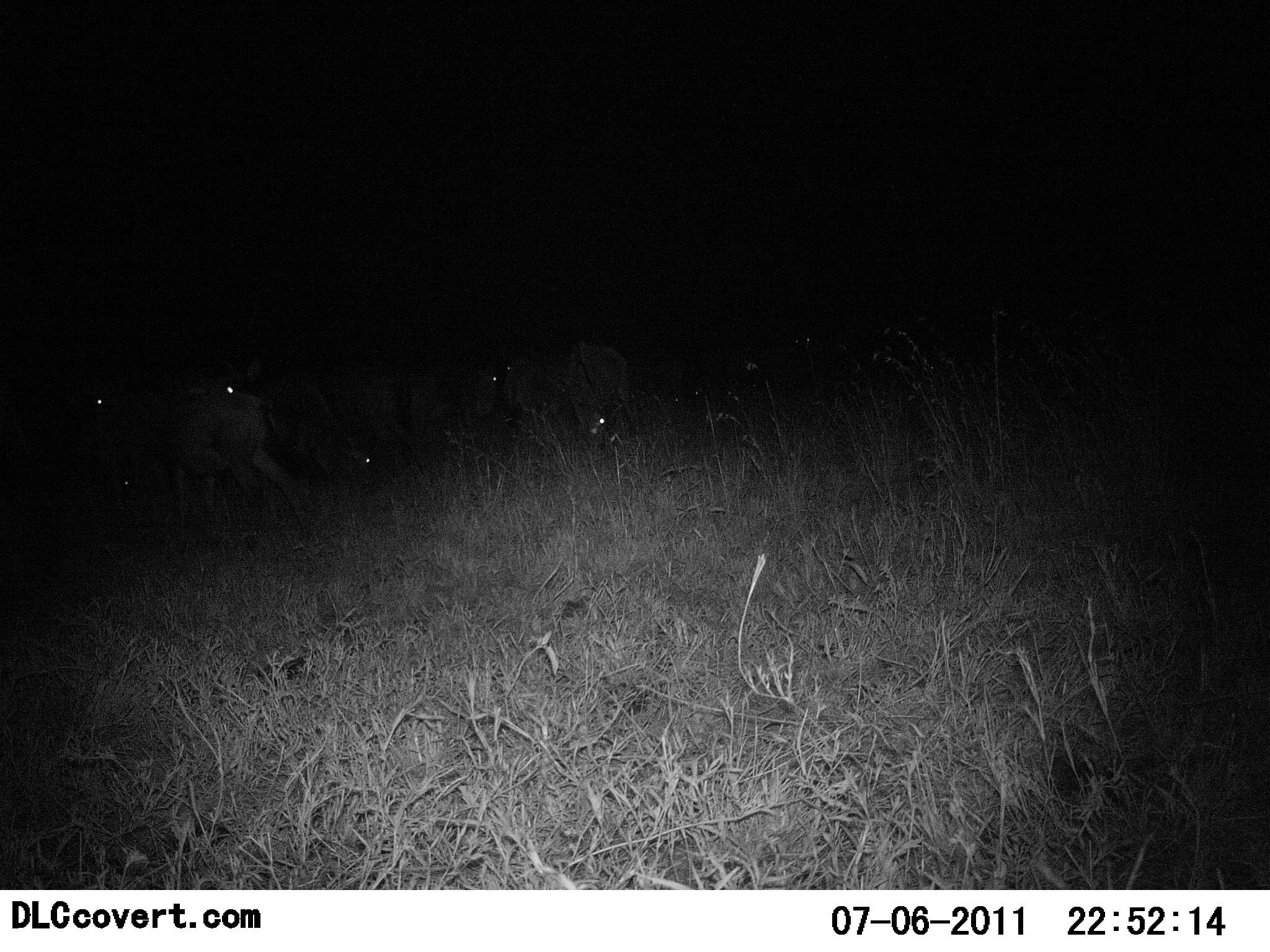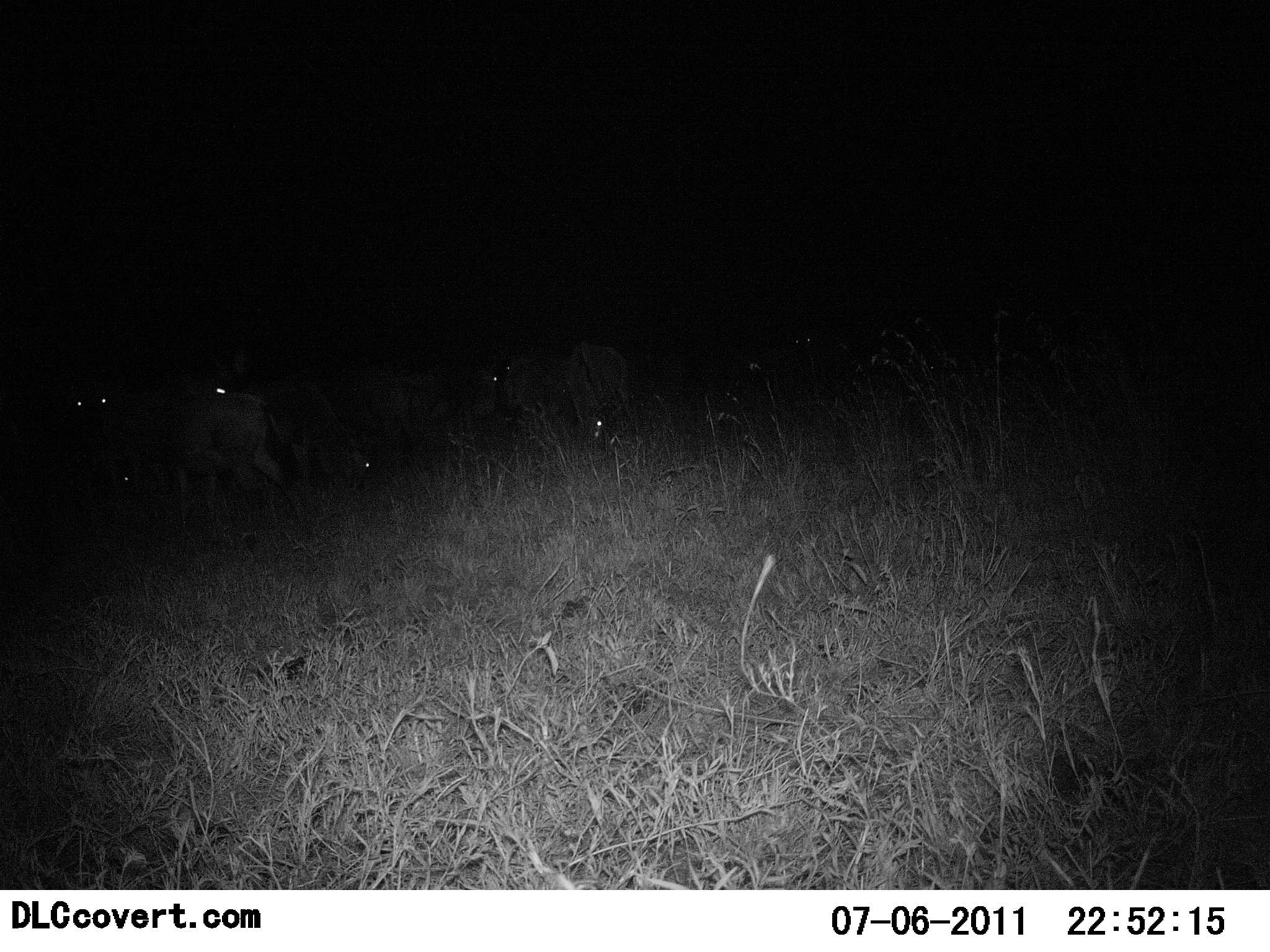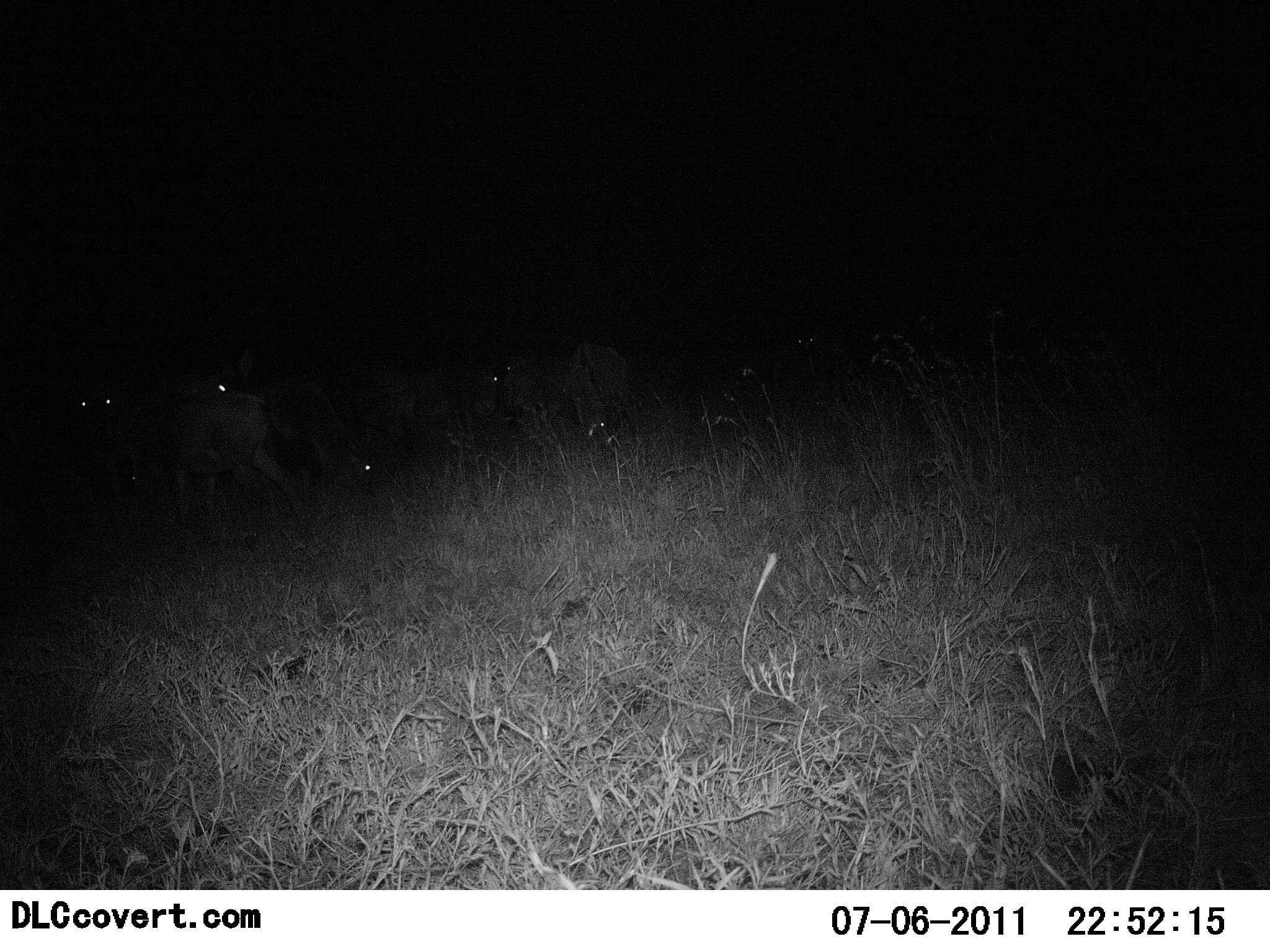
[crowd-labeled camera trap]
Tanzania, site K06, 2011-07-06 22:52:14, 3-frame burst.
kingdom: Animalia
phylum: Chordata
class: Mammalia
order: Artiodactyla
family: Bovidae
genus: Connochaetes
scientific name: Connochaetes taurinus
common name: blue wildebeest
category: wildebeest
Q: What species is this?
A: Wildebeest (blue wildebeest) (Connochaetes taurinus).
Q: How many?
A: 8.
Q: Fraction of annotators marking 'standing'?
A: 71%.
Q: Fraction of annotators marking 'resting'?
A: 0%.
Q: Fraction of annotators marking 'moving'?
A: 0%.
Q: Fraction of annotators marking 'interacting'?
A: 0%.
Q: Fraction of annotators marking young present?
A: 0%.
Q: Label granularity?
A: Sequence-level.